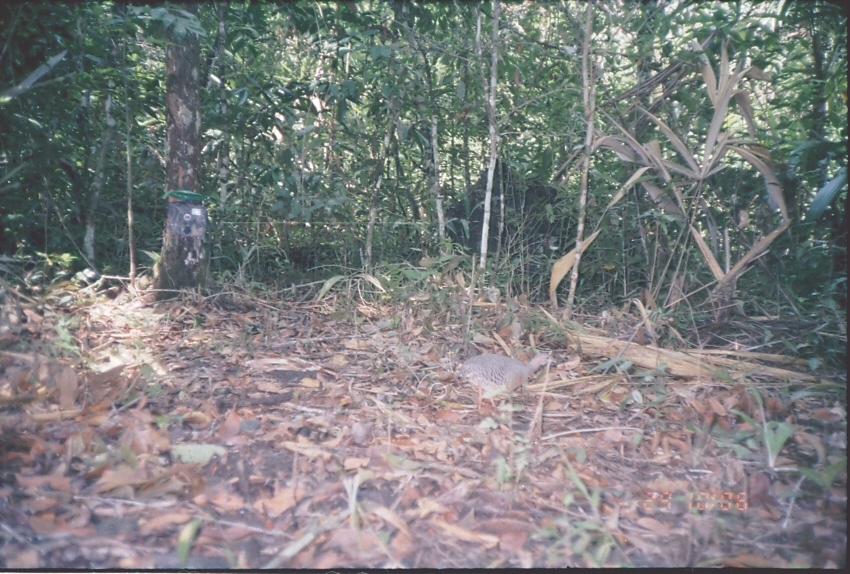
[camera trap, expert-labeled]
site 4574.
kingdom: Animalia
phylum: Chordata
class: Aves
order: Tinamiformes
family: Tinamidae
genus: Crypturellus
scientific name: Crypturellus boucardi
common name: slaty-breasted tinamou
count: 1